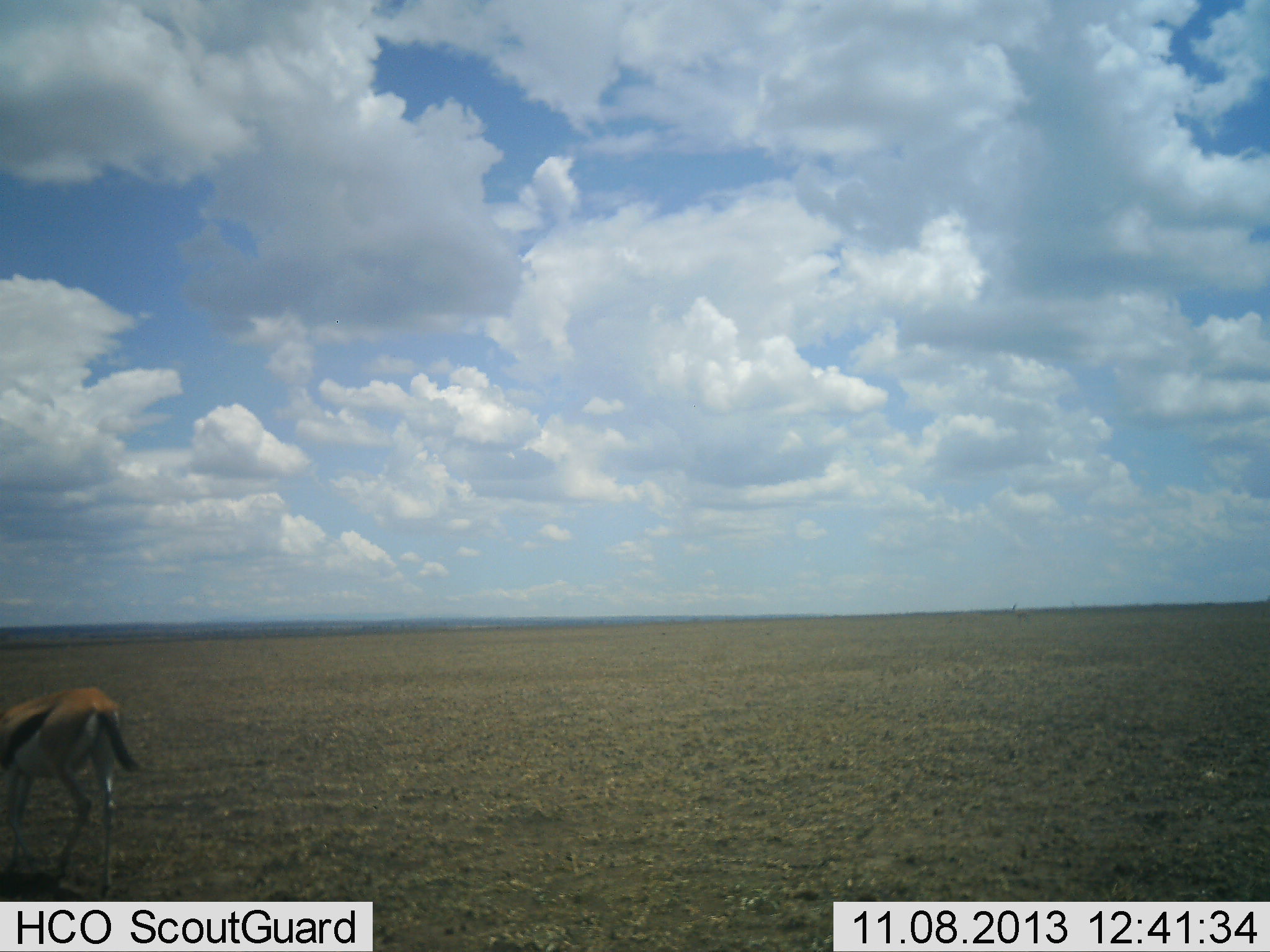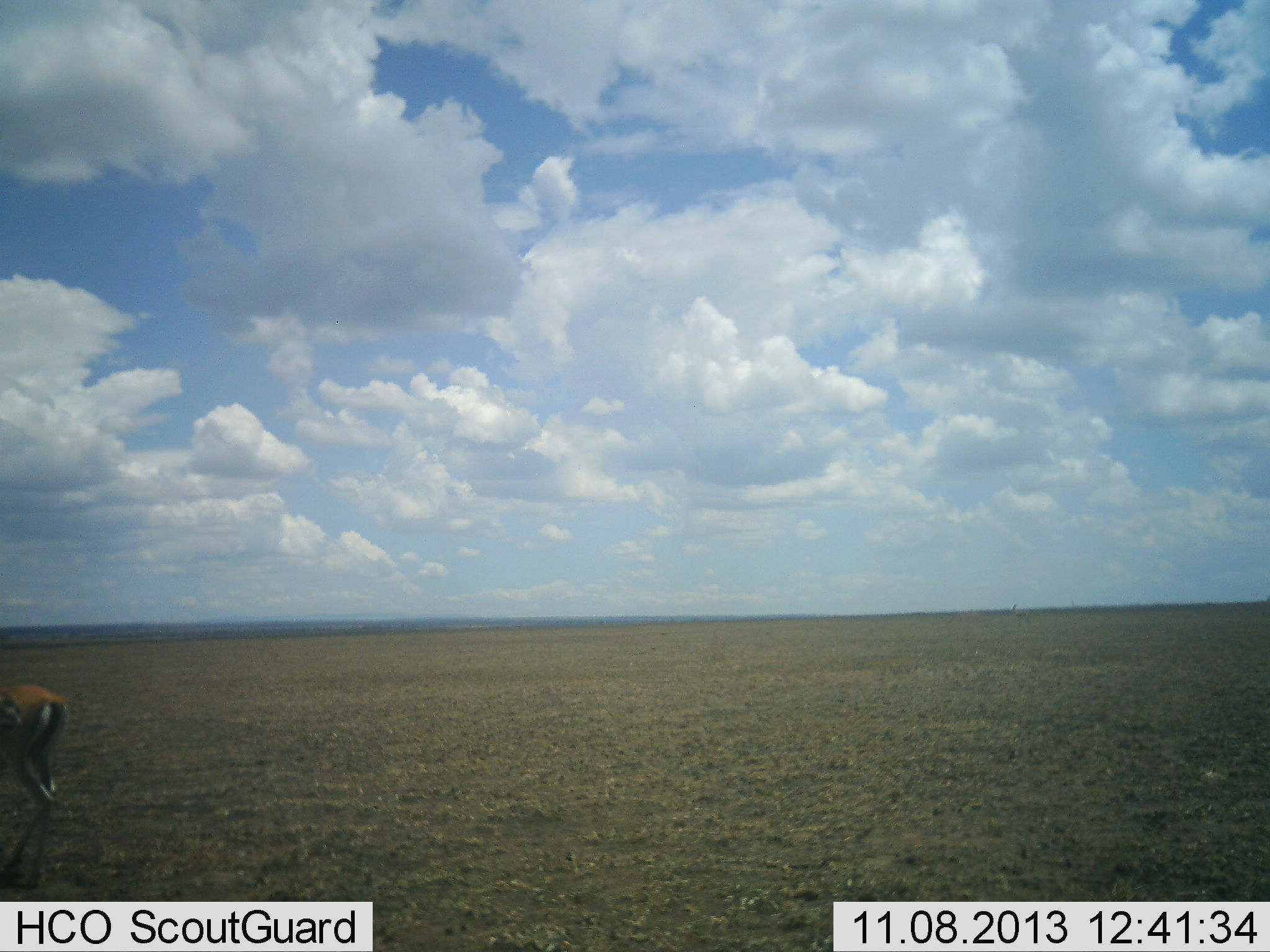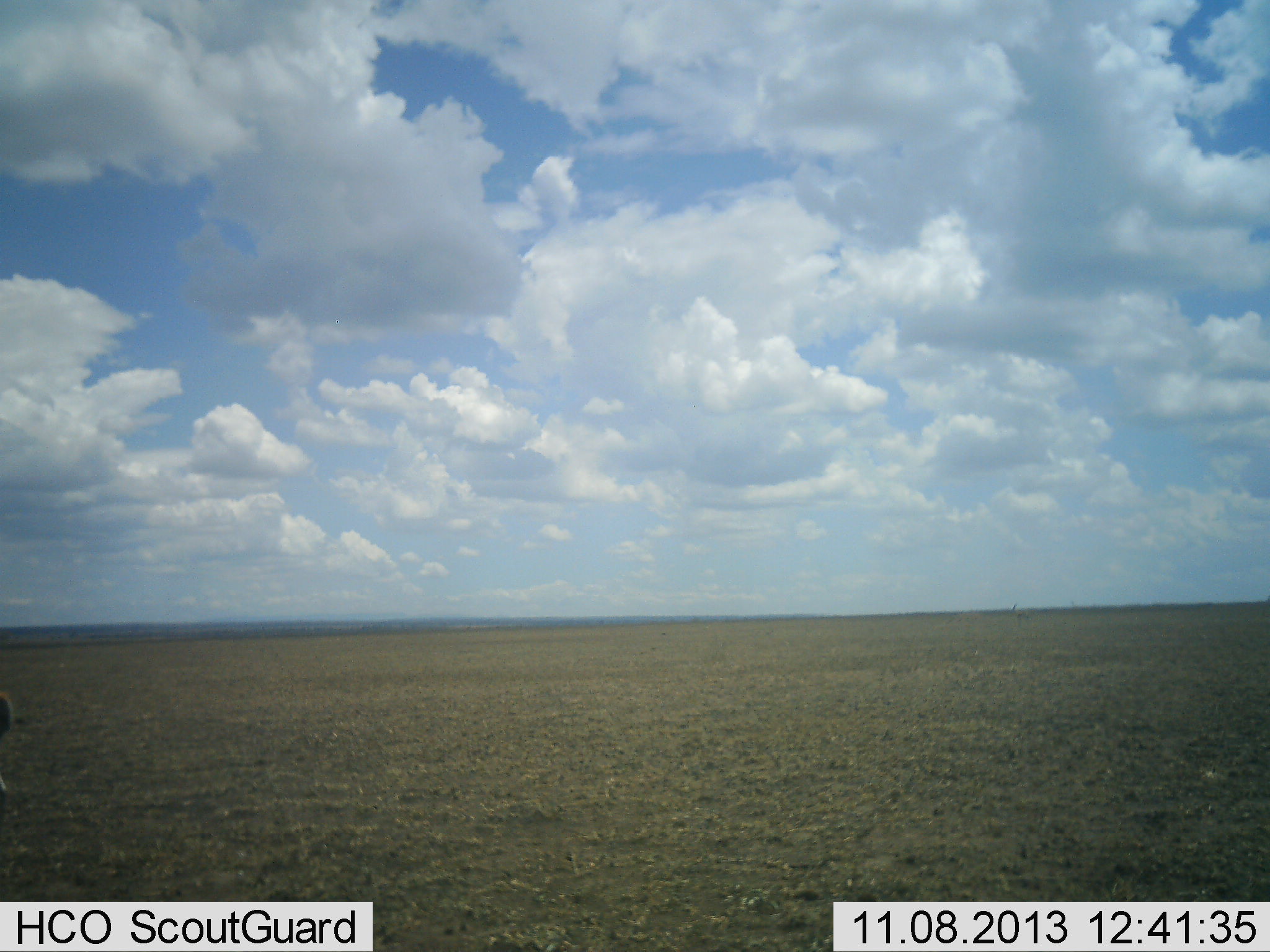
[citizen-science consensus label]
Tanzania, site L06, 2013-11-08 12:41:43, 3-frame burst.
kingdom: Animalia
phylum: Chordata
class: Mammalia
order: Artiodactyla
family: Bovidae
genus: Eudorcas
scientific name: Eudorcas thomsonii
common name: thomson's gazelle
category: gazellethomsons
Gazellethomsons (thomson's gazelle) (Eudorcas thomsonii), count 1. Behavior (volunteer vote fractions): standing 5%, resting 0%, moving 90%, interacting 0%. Young present (vote fraction): 0%. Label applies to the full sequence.